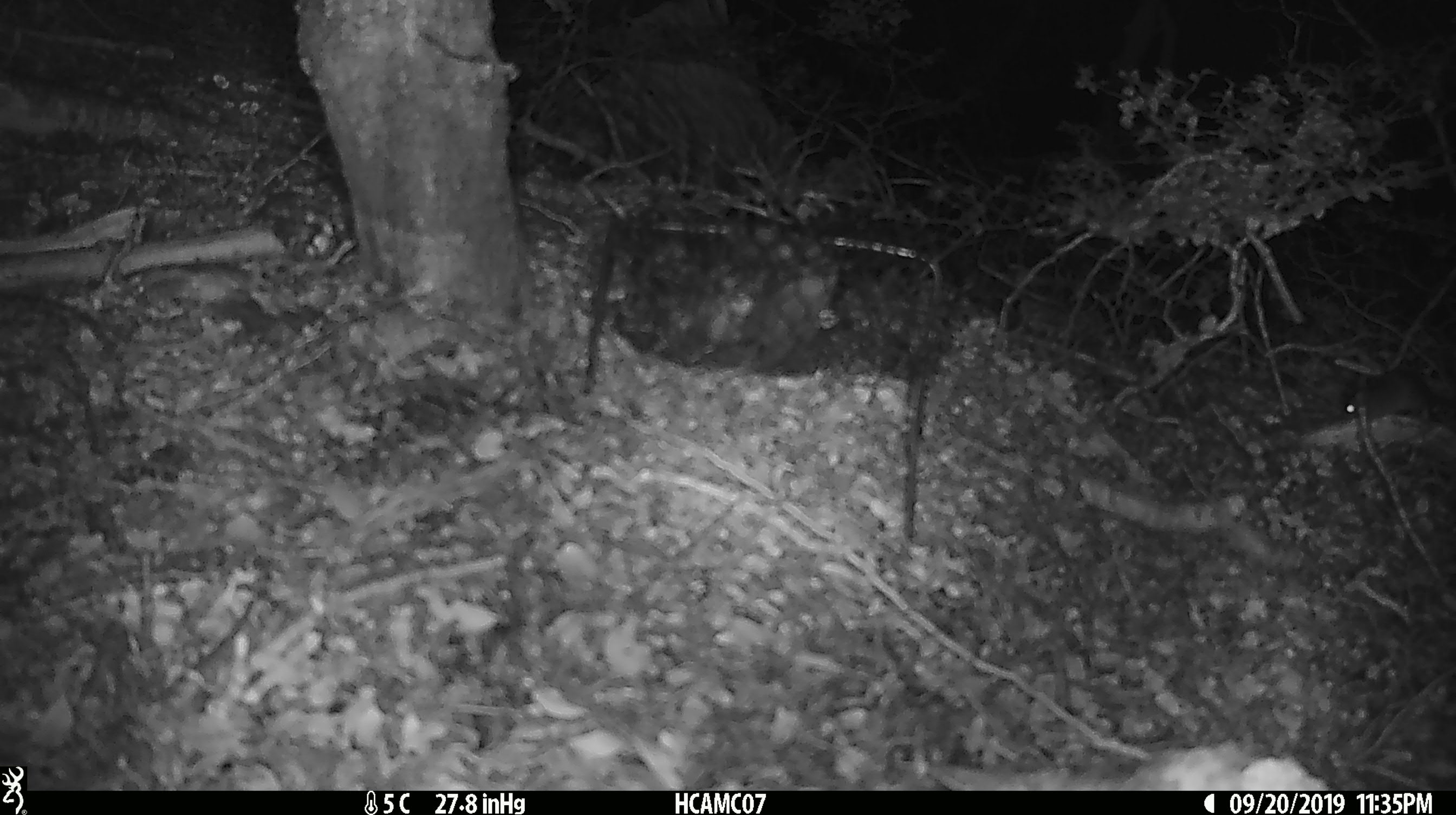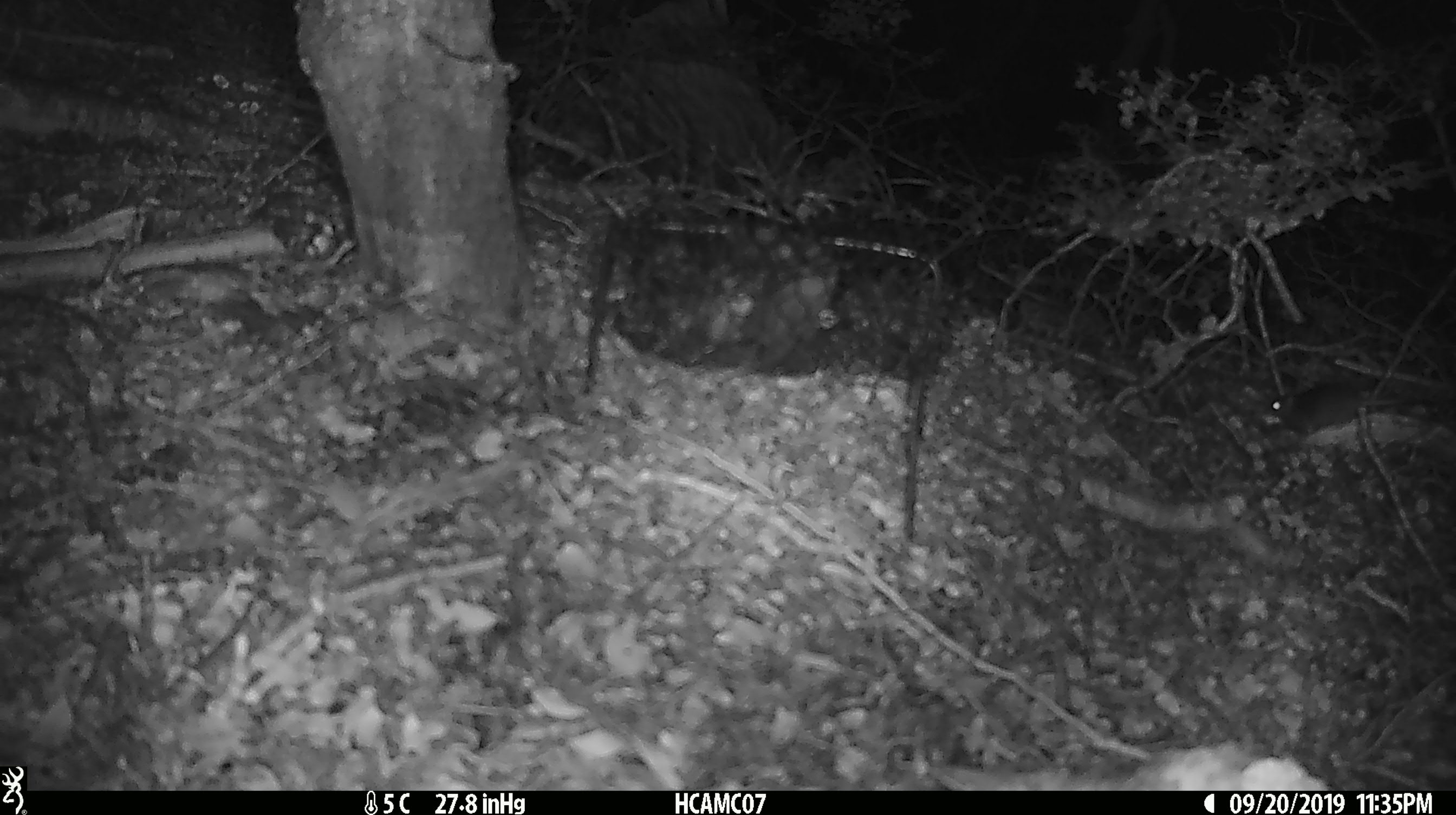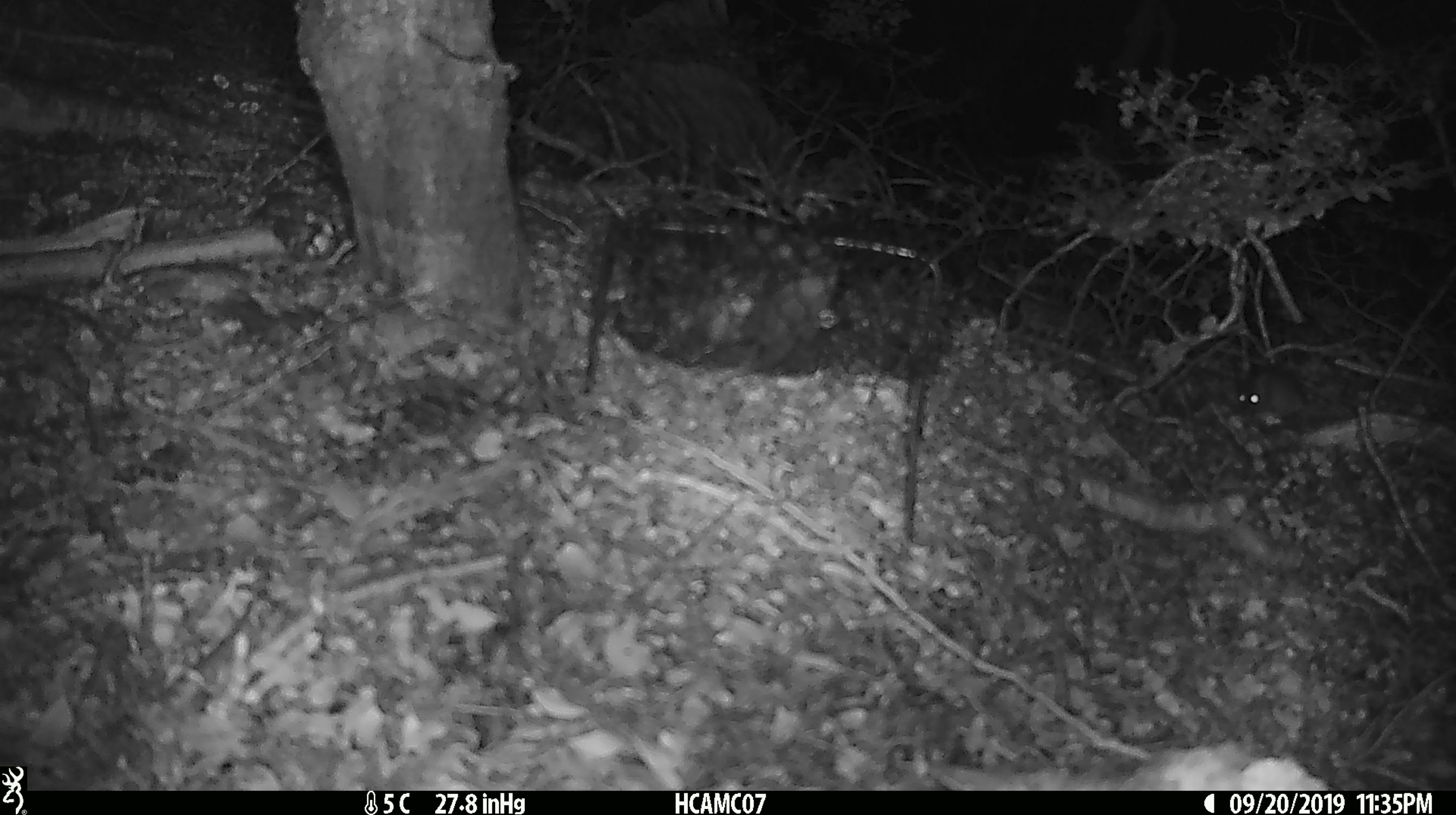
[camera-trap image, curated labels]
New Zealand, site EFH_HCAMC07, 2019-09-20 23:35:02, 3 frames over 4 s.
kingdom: Animalia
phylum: Chordata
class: Mammalia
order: Rodentia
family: Muridae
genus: Mus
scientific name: Mus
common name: mouse